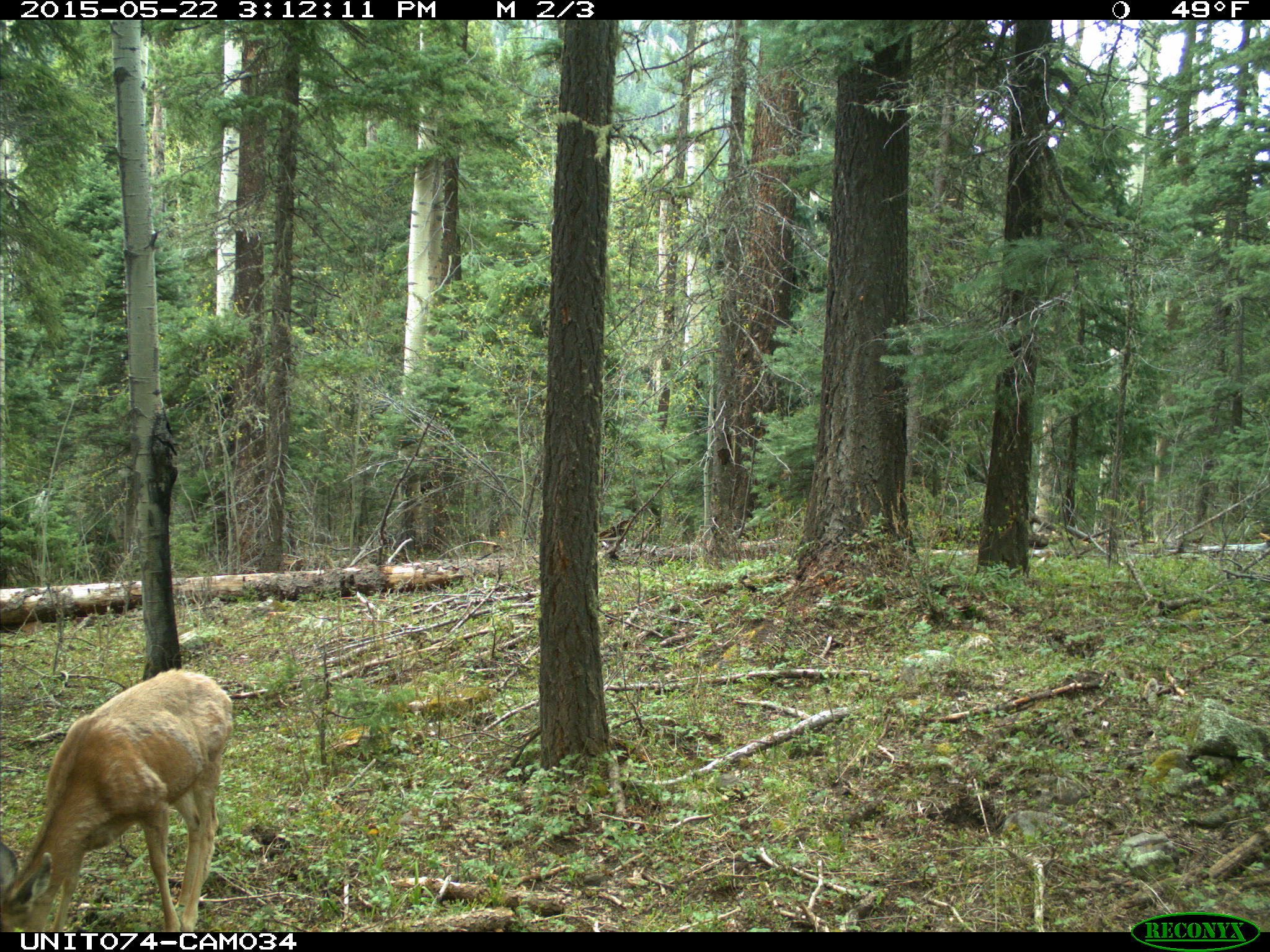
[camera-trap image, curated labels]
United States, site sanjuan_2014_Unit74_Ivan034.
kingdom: Animalia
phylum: Chordata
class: Mammalia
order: Artiodactyla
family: Cervidae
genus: Odocoileus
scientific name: Odocoileus hemionus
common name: mule deer